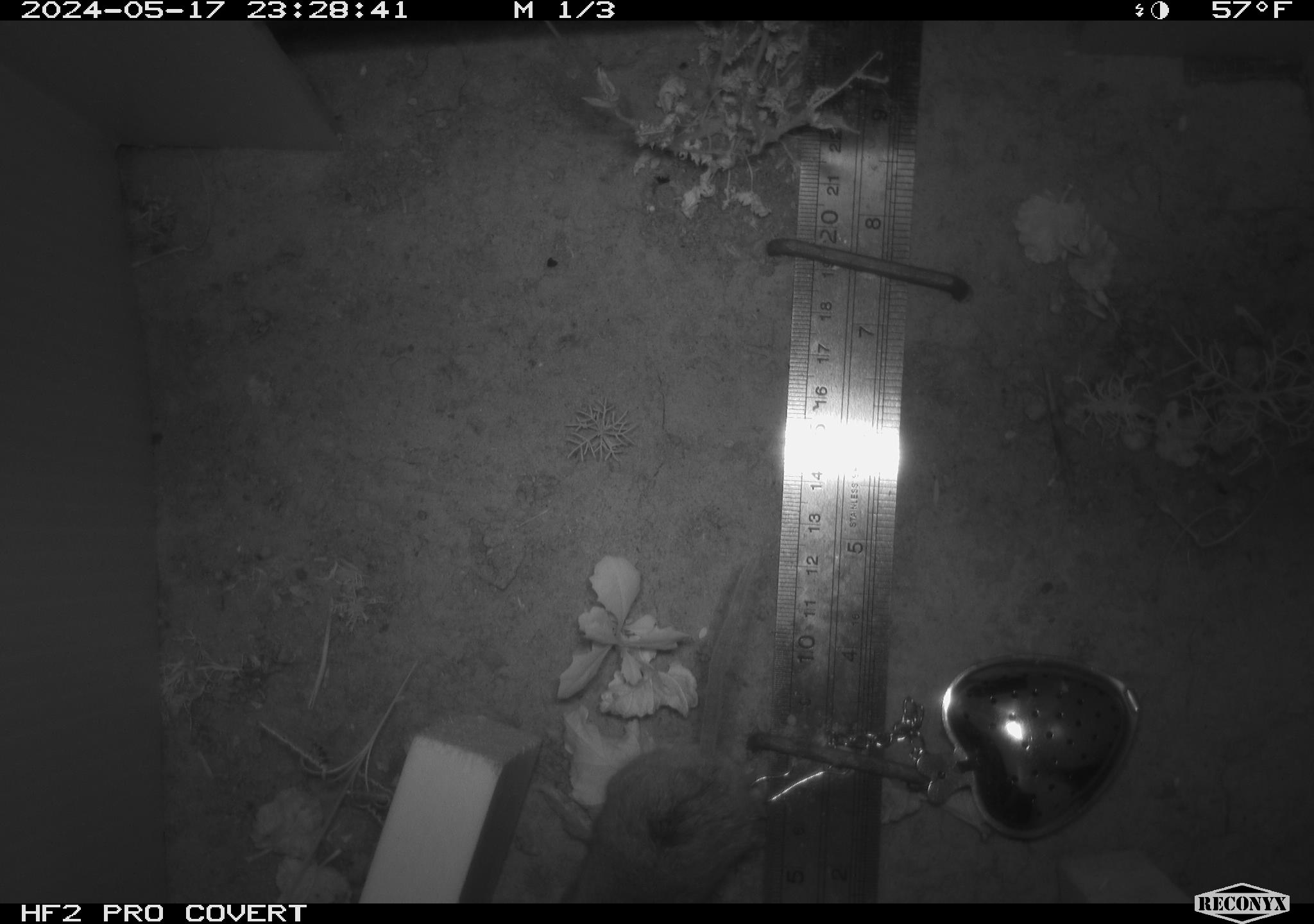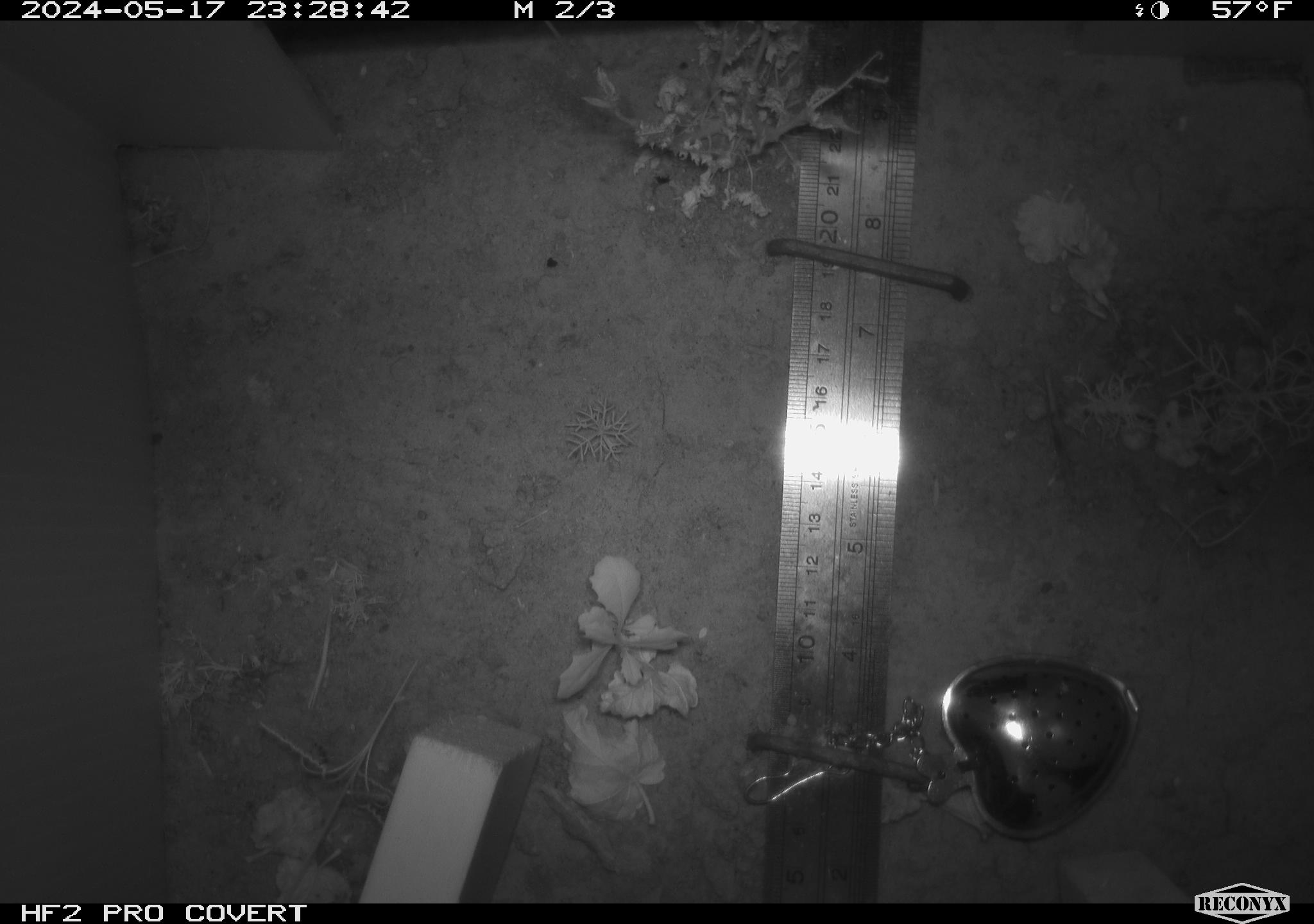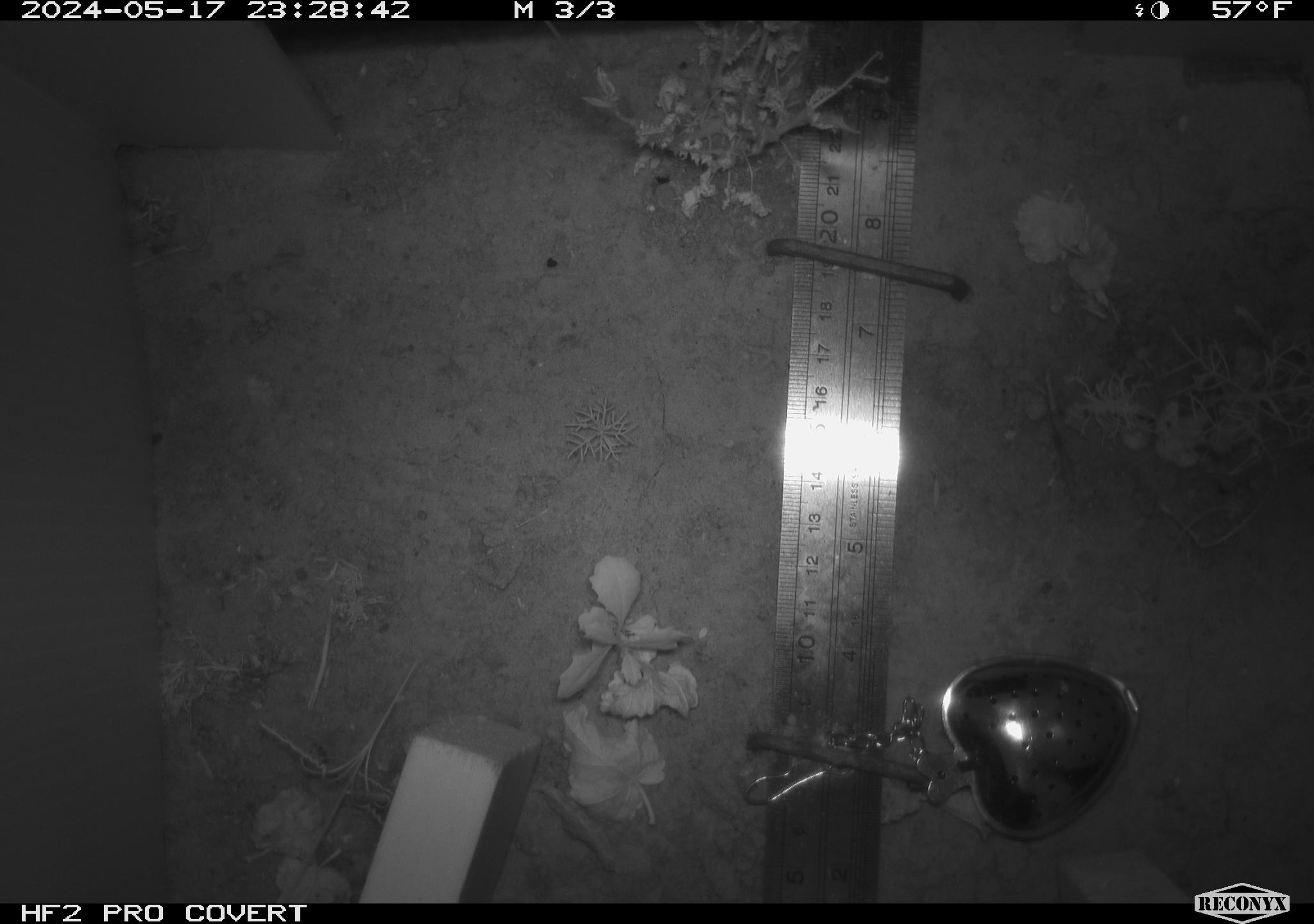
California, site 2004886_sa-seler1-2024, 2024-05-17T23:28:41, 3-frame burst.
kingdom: Animalia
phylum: Chordata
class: Mammalia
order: Rodentia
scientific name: Rodentia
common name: mouse species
Mouse species (Rodentia).